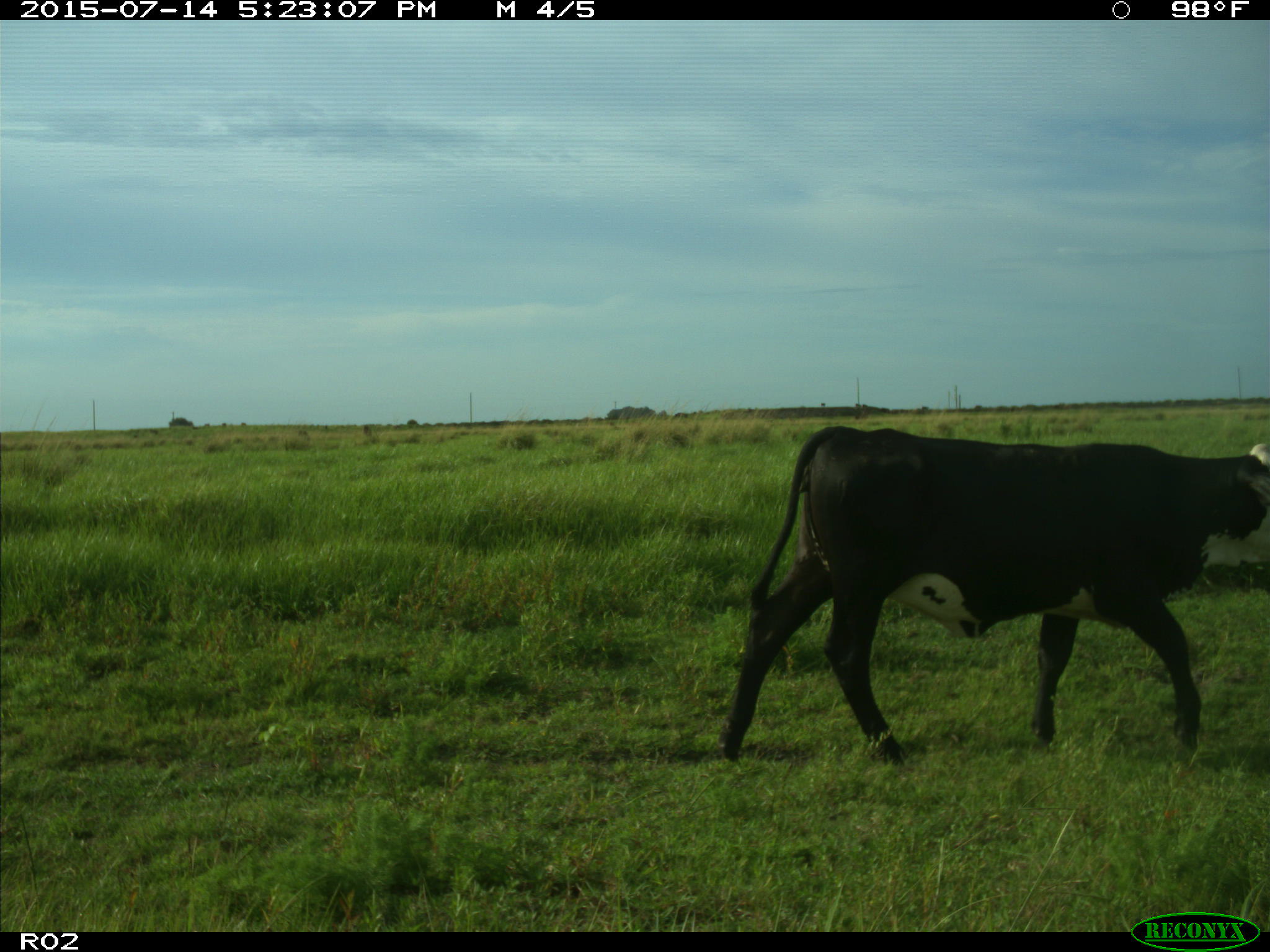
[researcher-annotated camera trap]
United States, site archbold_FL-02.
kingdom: Animalia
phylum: Chordata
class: Mammalia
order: Artiodactyla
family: Bovidae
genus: Bos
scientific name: Bos taurus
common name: domestic cow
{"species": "Bos taurus (domestic cow)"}